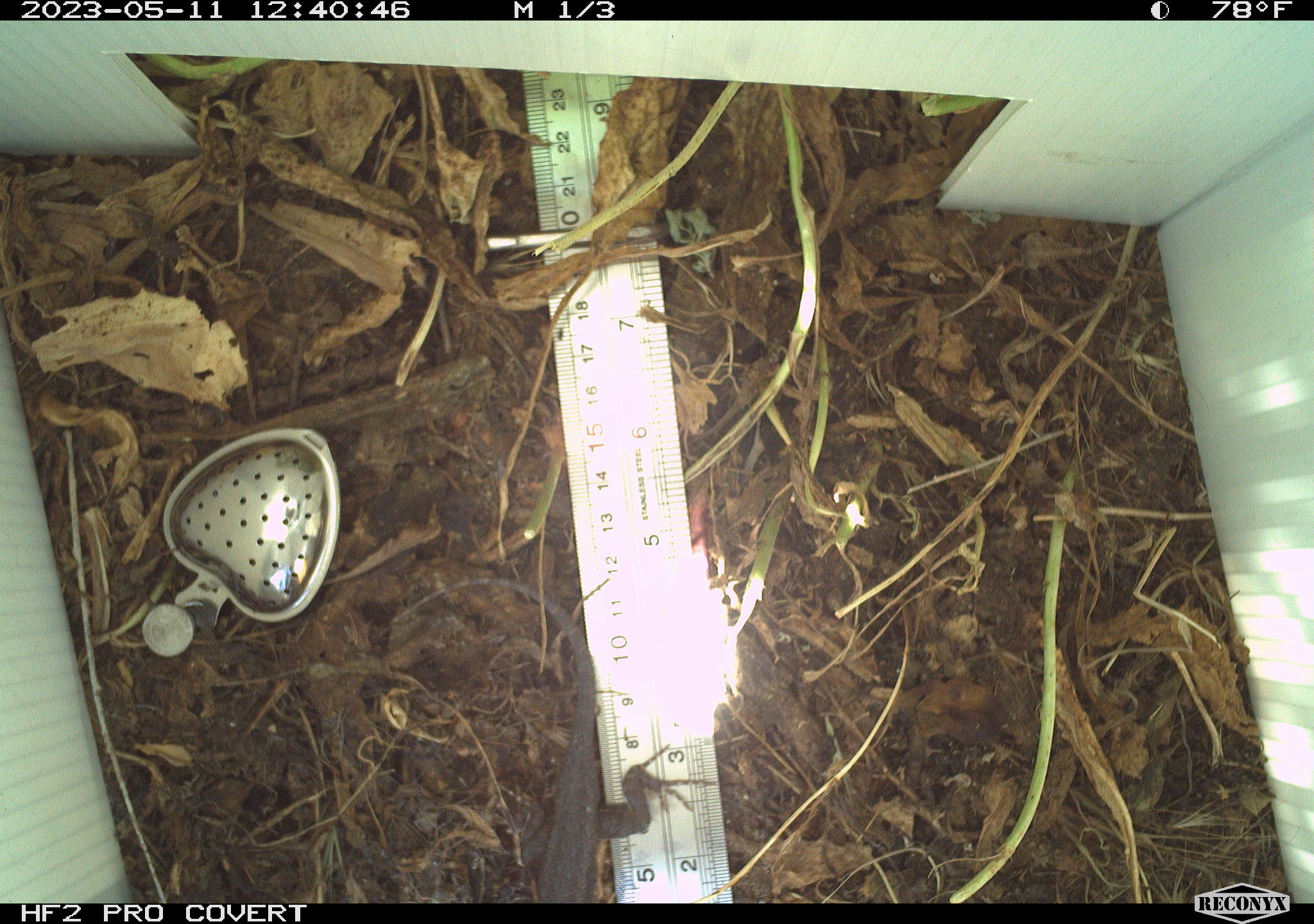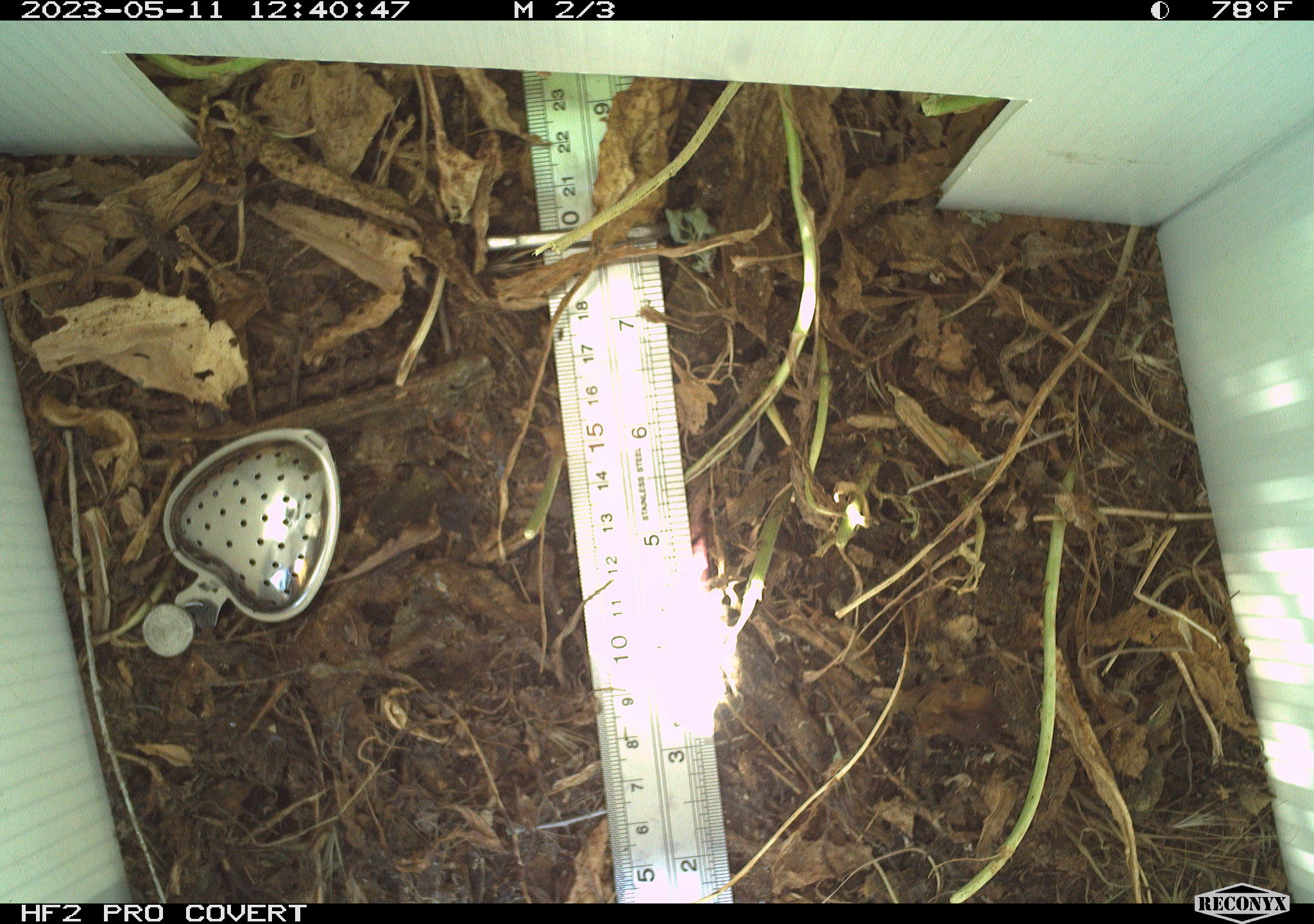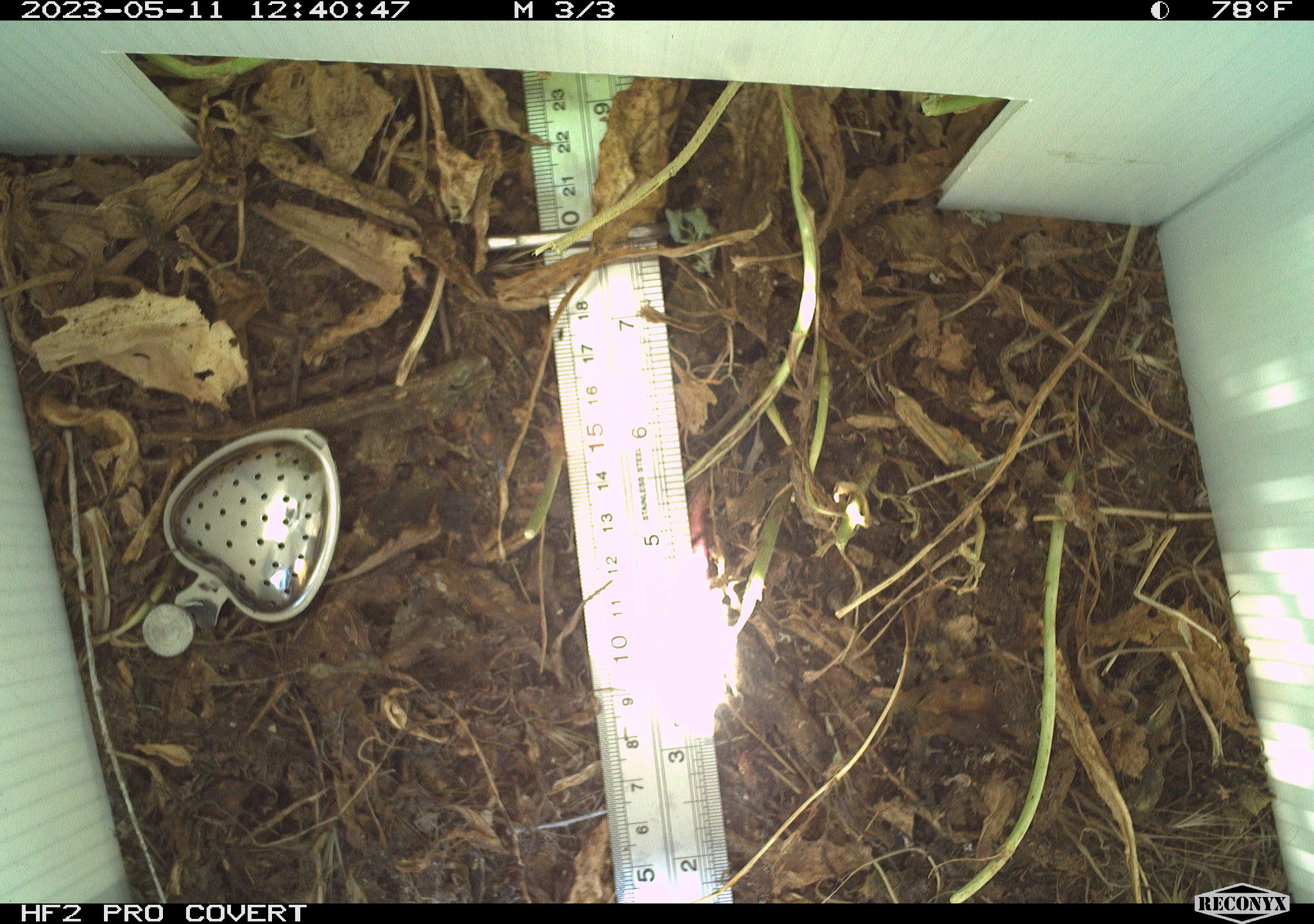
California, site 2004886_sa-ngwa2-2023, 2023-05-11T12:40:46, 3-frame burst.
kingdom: Animalia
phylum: Chordata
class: Reptilia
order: Squamata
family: Phrynosomatidae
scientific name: Phrynosomatidae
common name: phrynosomatid lizards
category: phrynosomatidae family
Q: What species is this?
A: Phrynosomatidae family (phrynosomatid lizards) (Phrynosomatidae).